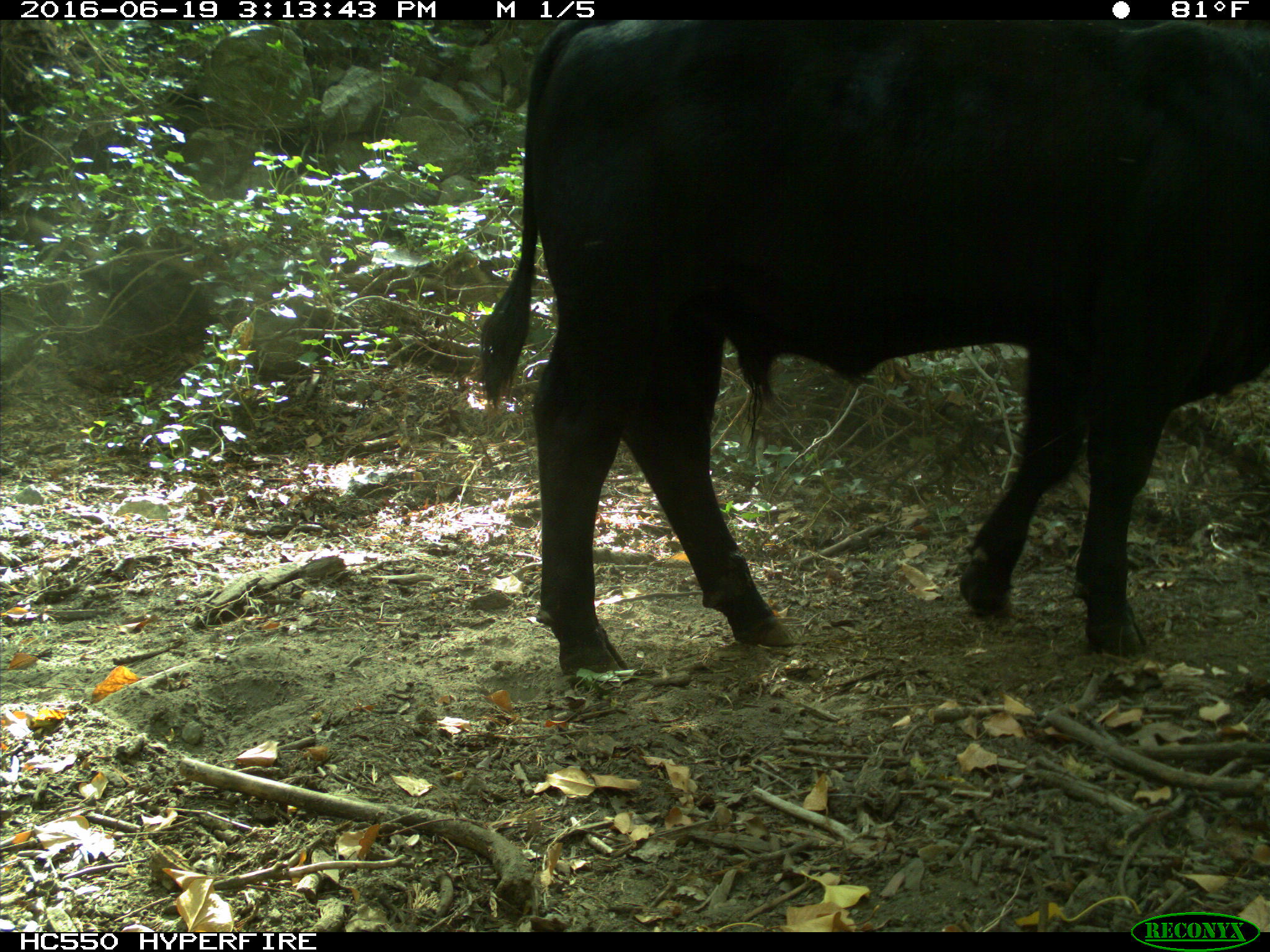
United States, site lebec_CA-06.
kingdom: Animalia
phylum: Chordata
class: Mammalia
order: Artiodactyla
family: Bovidae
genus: Bos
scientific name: Bos taurus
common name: domestic cow